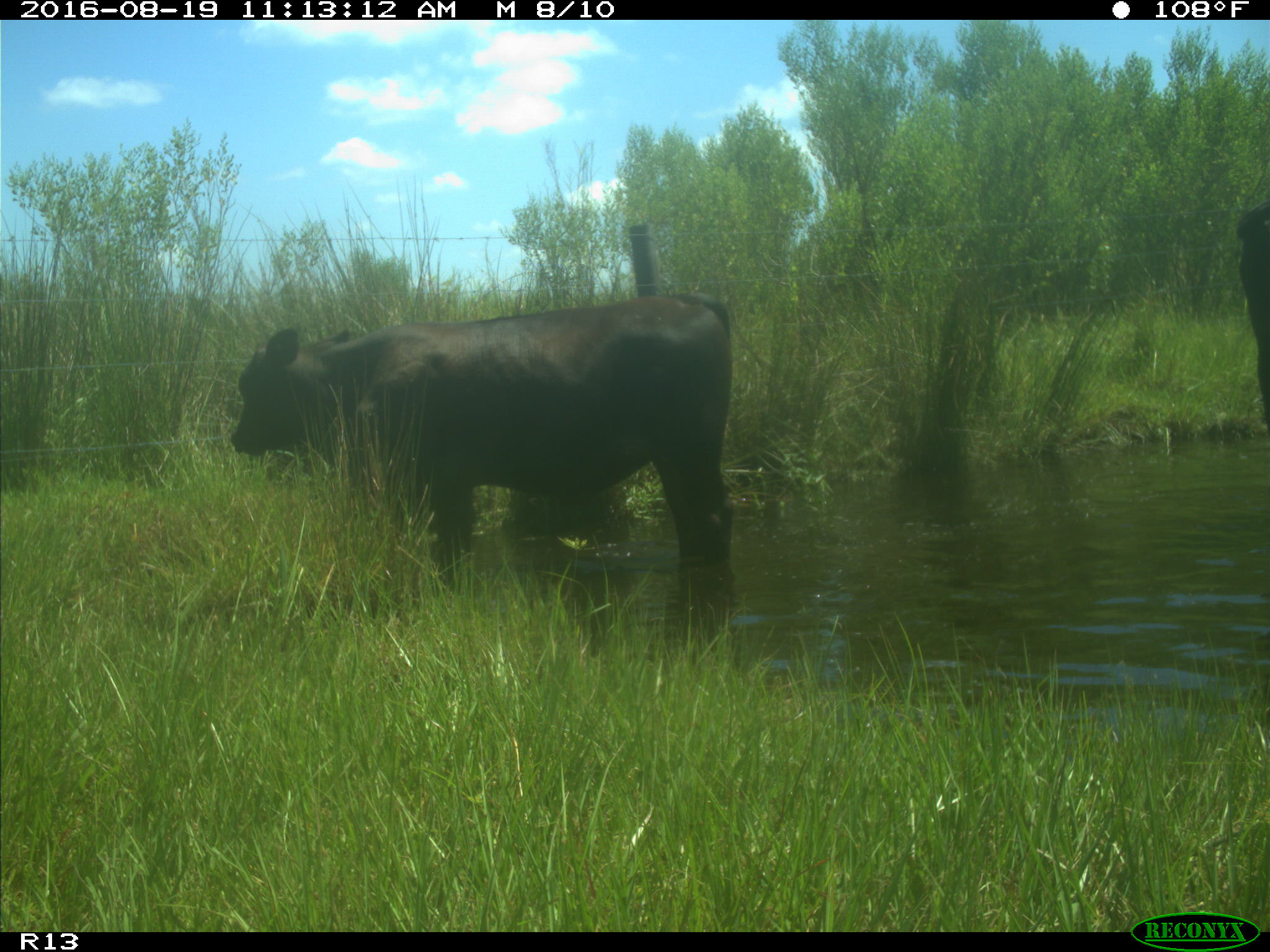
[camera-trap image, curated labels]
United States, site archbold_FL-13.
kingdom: Animalia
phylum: Chordata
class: Mammalia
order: Artiodactyla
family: Bovidae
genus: Bos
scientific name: Bos taurus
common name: domestic cow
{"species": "Bos taurus (domestic cow)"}